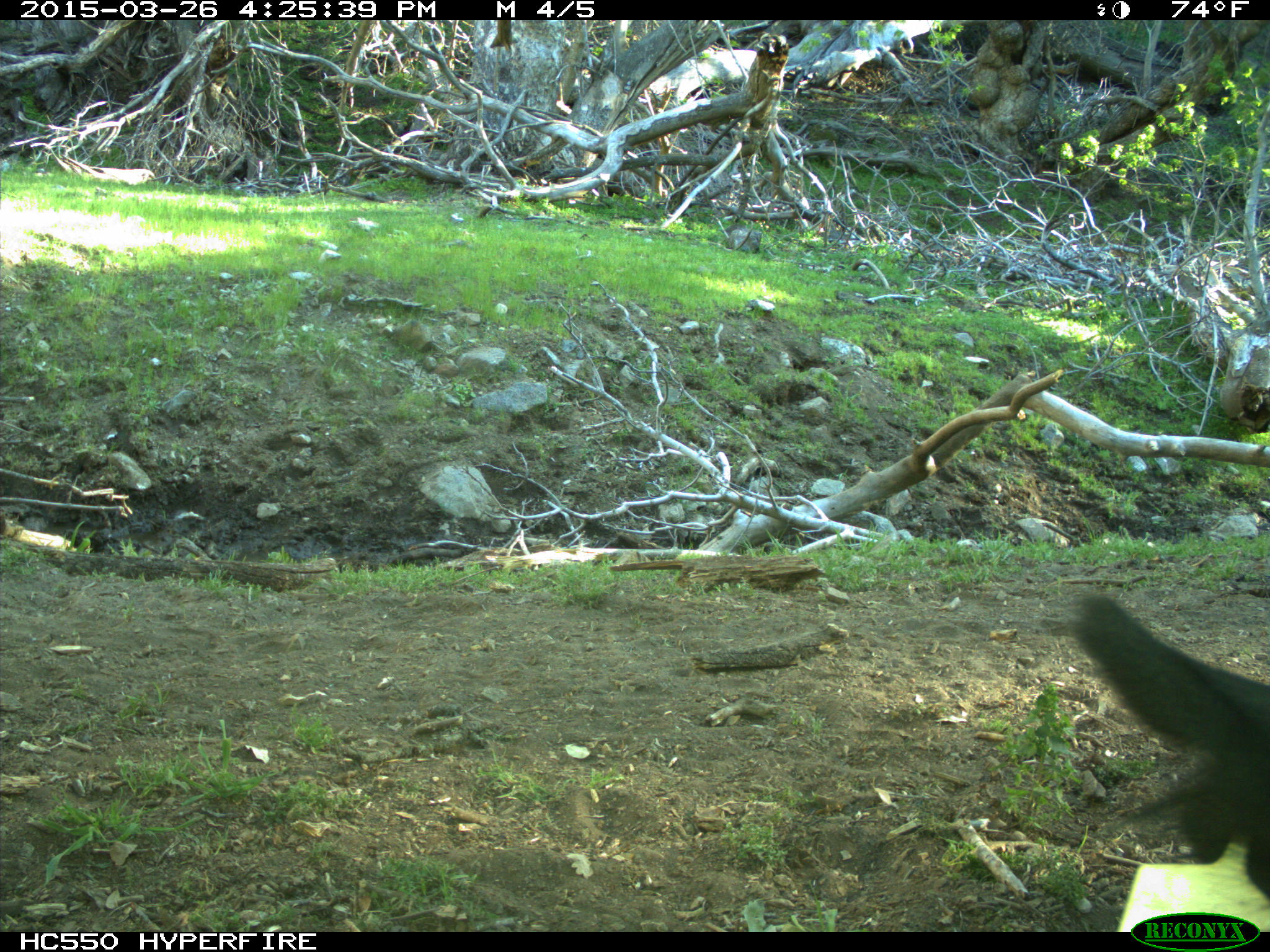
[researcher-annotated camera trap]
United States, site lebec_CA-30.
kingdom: Animalia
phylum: Chordata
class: Mammalia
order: Artiodactyla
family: Bovidae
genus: Bos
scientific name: Bos taurus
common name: domestic cow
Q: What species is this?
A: Bos taurus (domestic cow).